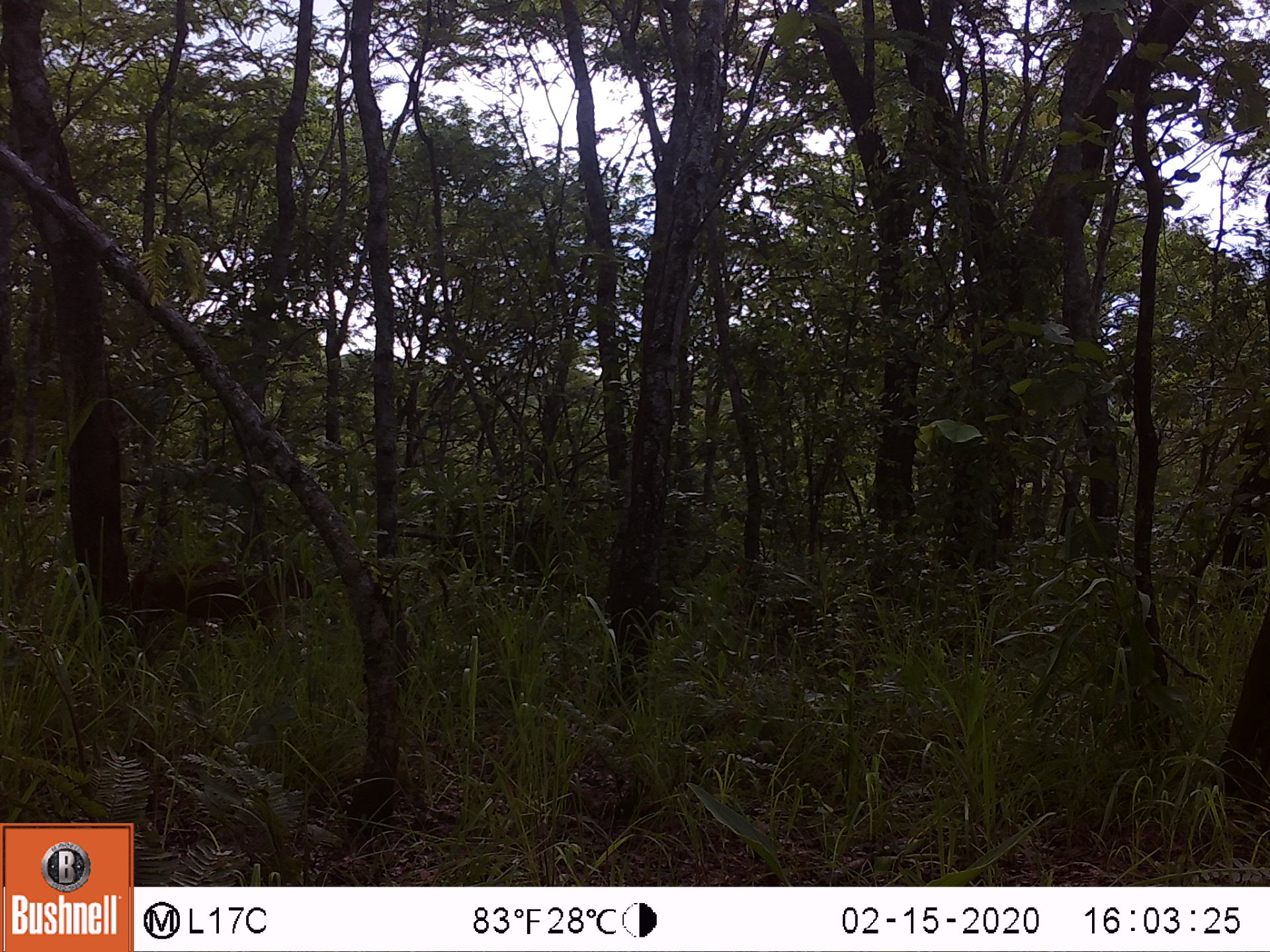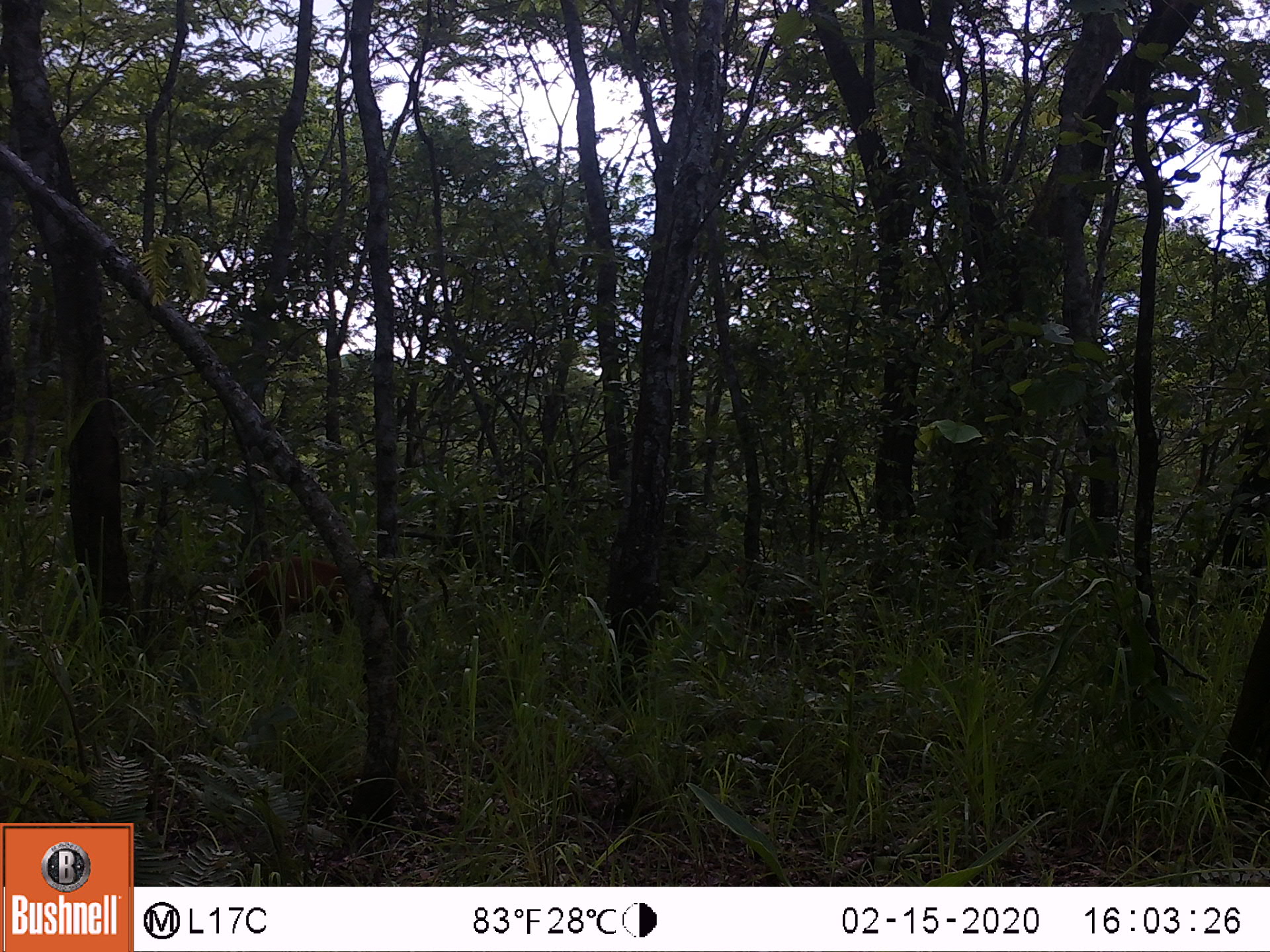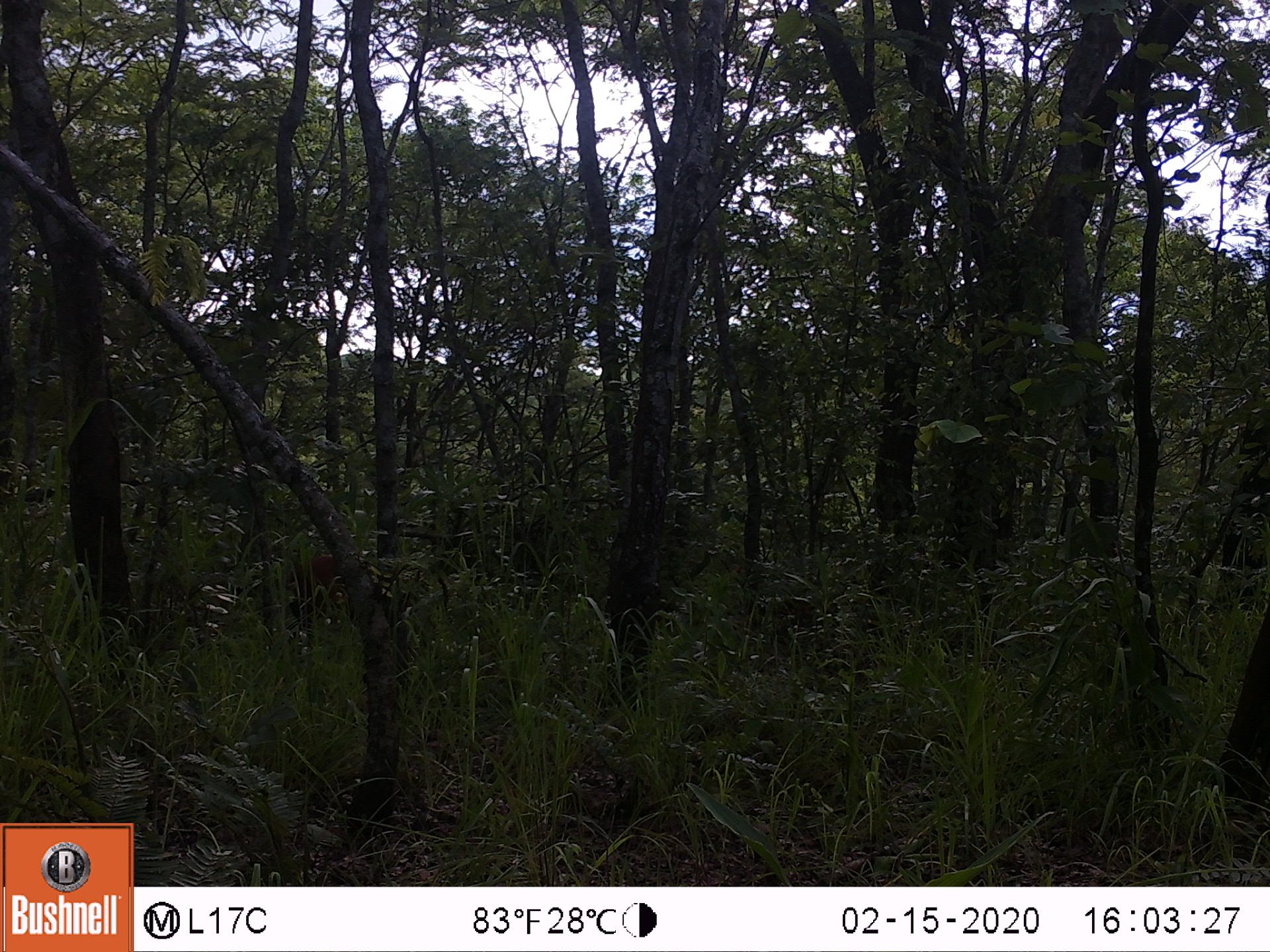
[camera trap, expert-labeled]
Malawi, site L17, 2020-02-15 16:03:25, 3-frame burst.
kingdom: Animalia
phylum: Chordata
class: Mammalia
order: Artiodactyla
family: Bovidae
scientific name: Antilopinae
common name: small antelope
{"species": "small antelope (Antilopinae)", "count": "1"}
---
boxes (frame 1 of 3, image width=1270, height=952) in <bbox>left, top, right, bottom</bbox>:
small antelope: <bbox>123, 555, 319, 651</bbox>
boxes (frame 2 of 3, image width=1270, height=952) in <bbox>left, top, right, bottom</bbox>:
small antelope: <bbox>216, 557, 342, 651</bbox>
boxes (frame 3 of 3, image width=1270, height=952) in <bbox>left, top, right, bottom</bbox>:
small antelope: <bbox>276, 557, 346, 638</bbox>